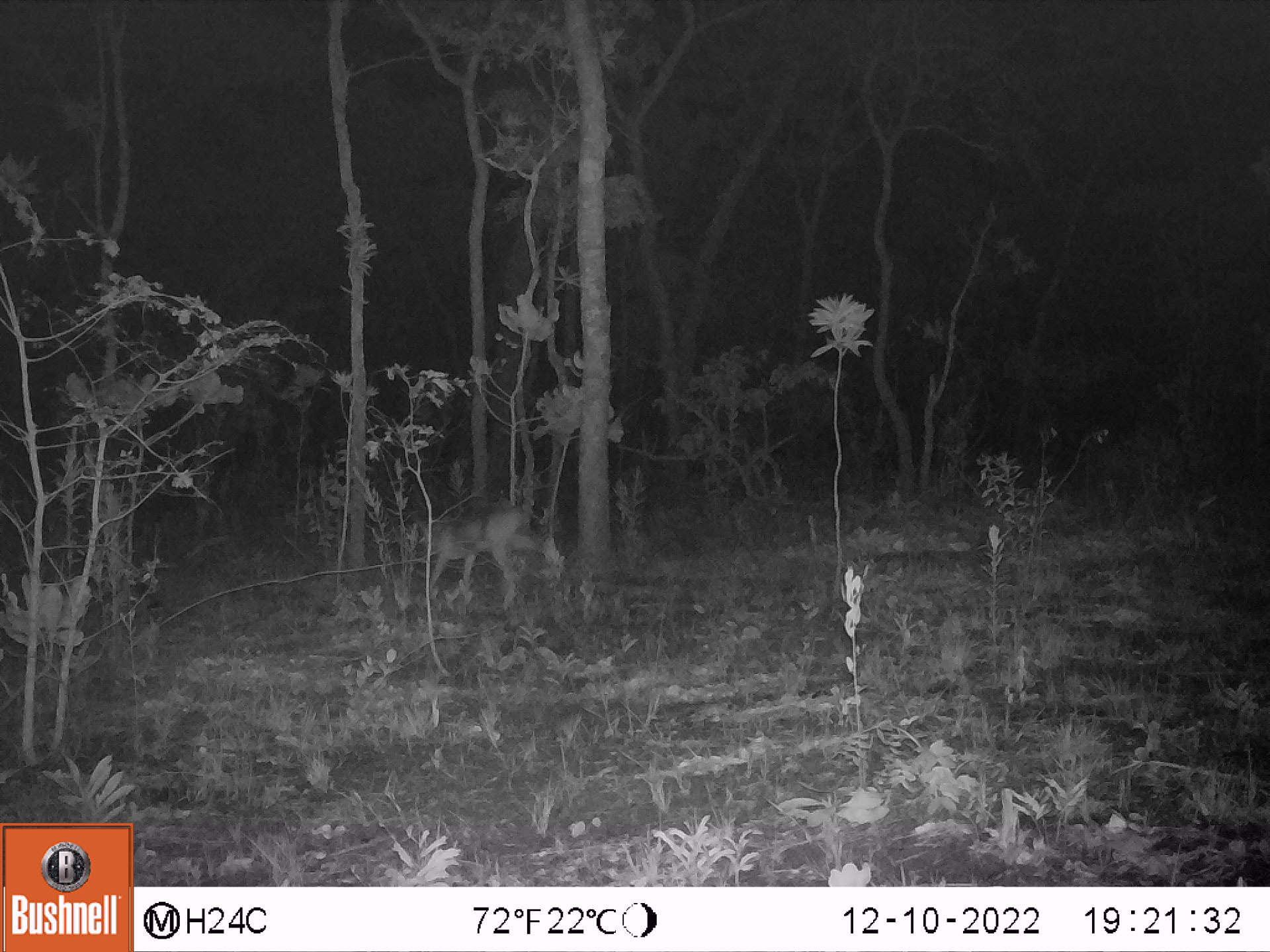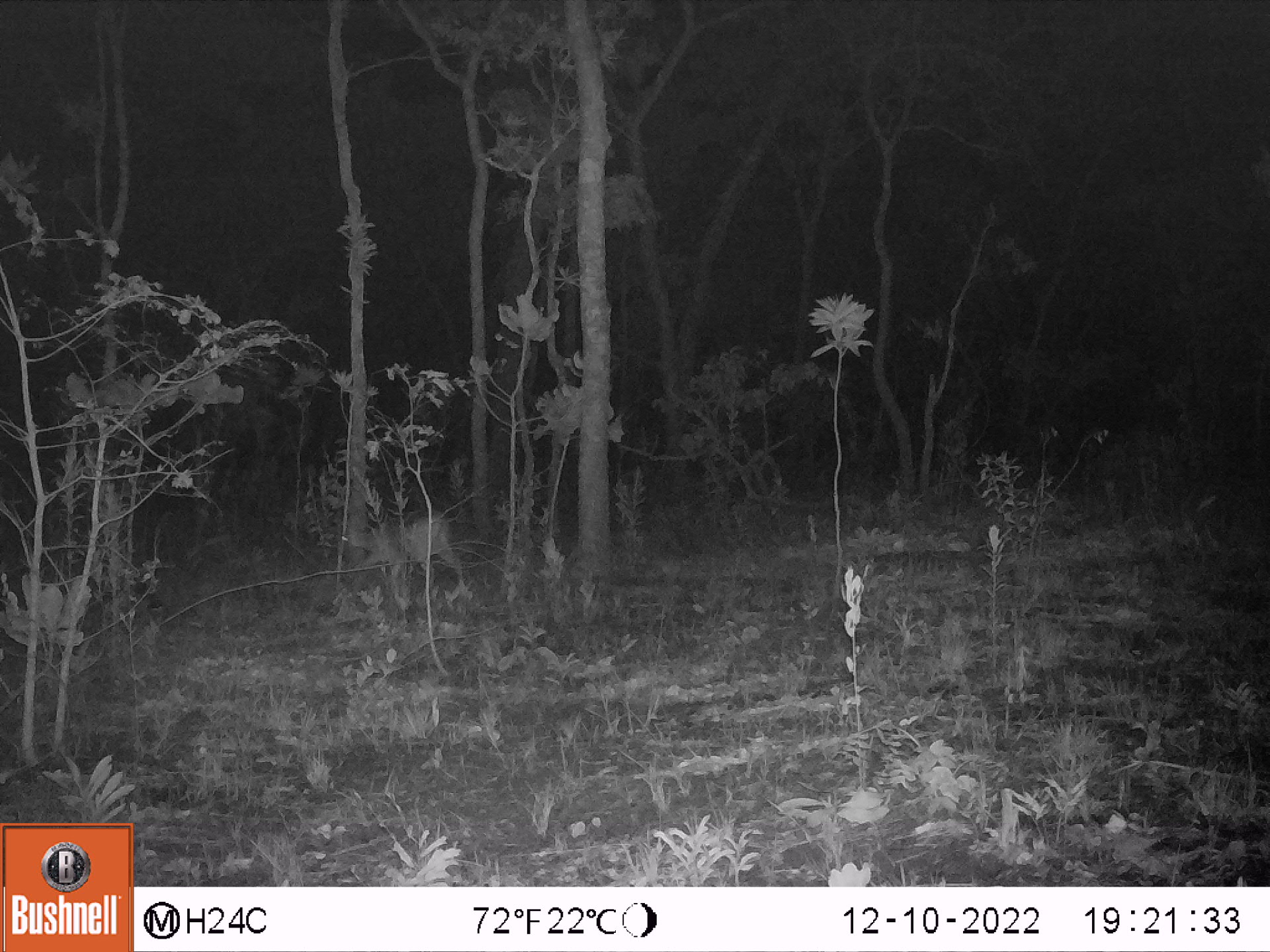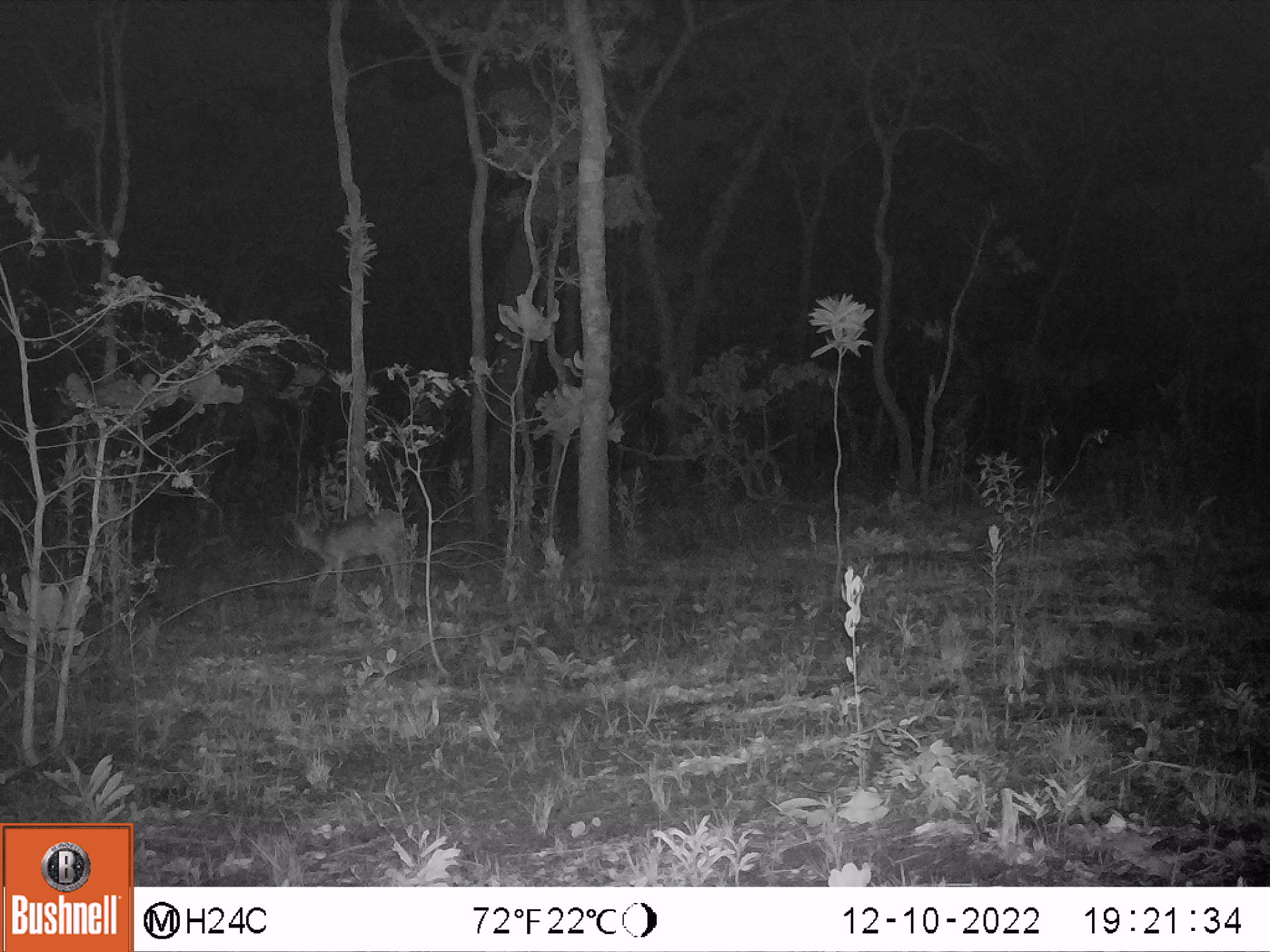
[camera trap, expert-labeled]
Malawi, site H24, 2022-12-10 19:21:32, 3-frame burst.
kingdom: Animalia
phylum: Chordata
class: Mammalia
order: Artiodactyla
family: Bovidae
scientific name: Antilopinae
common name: small antelope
Small antelope (Antilopinae), count 1.